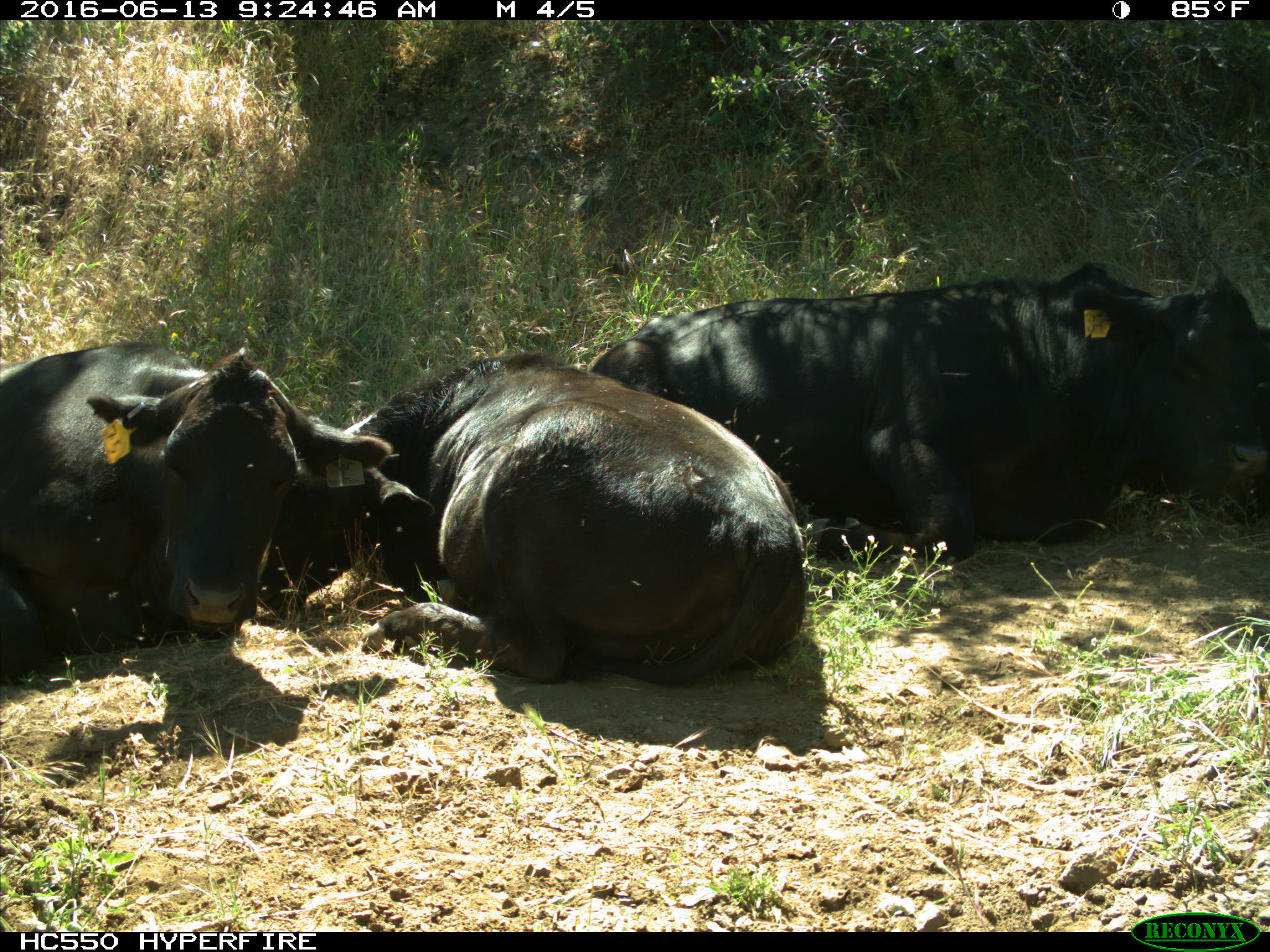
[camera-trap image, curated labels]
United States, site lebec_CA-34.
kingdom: Animalia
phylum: Chordata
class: Mammalia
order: Artiodactyla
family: Bovidae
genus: Bos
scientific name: Bos taurus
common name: domestic cow